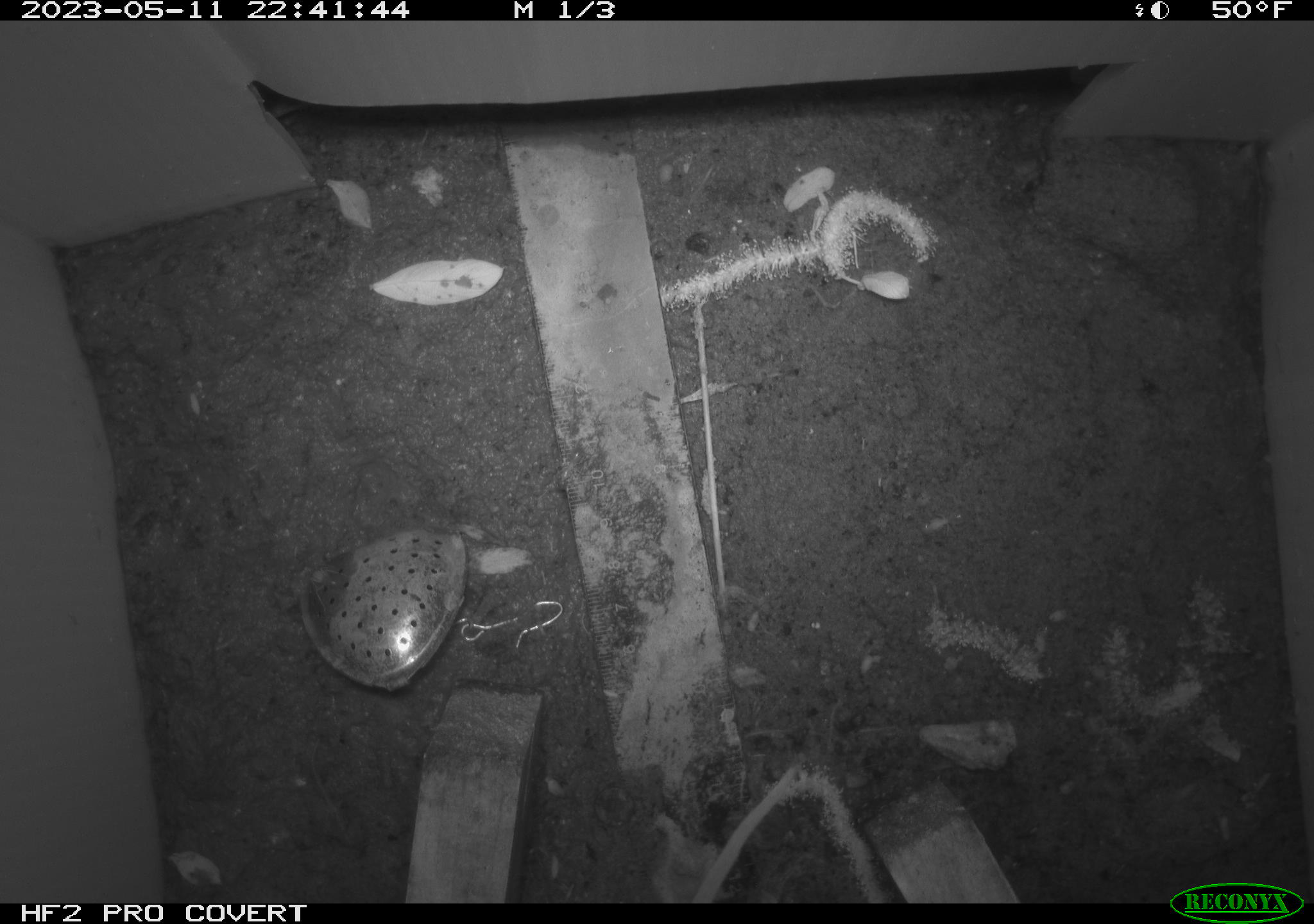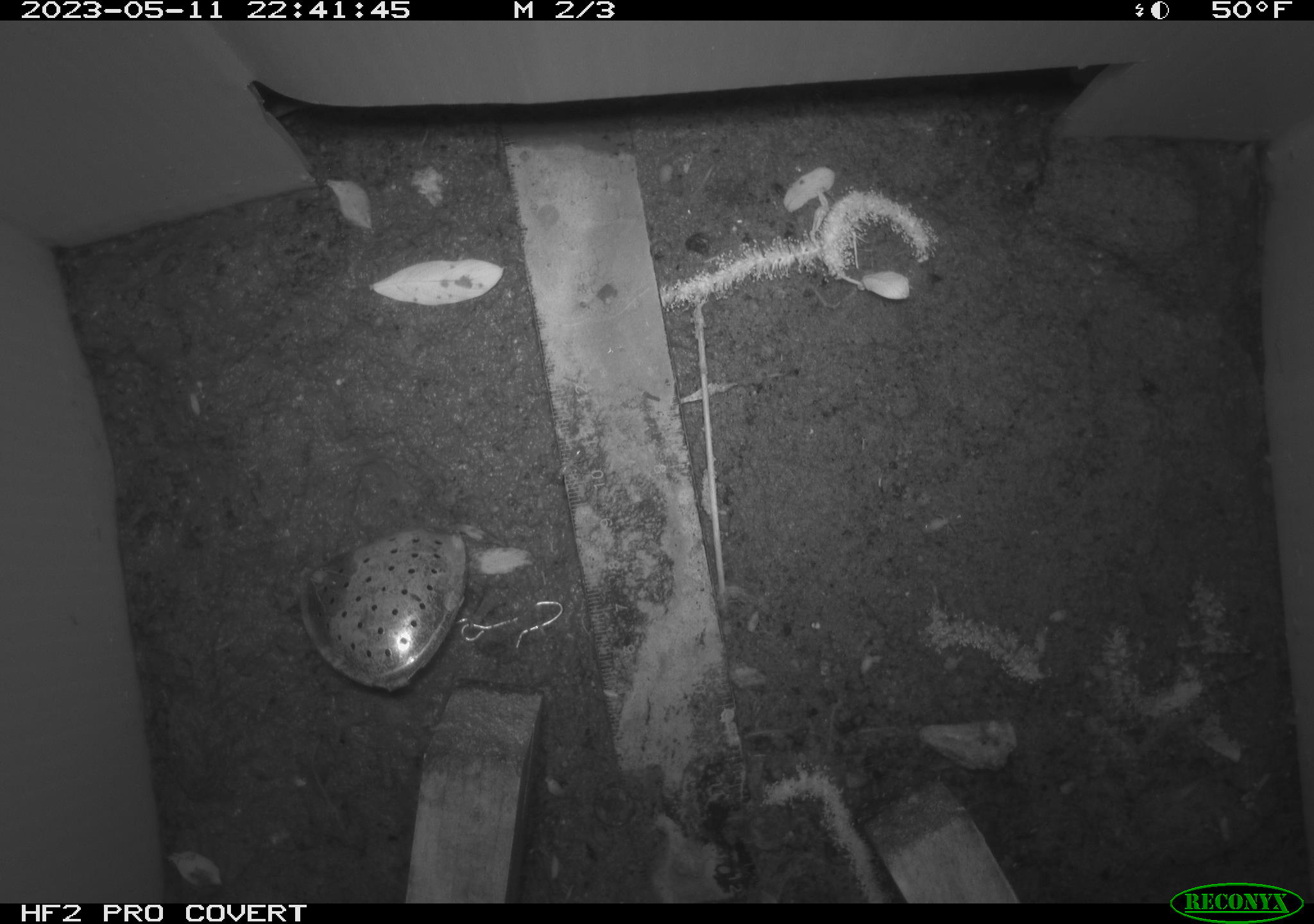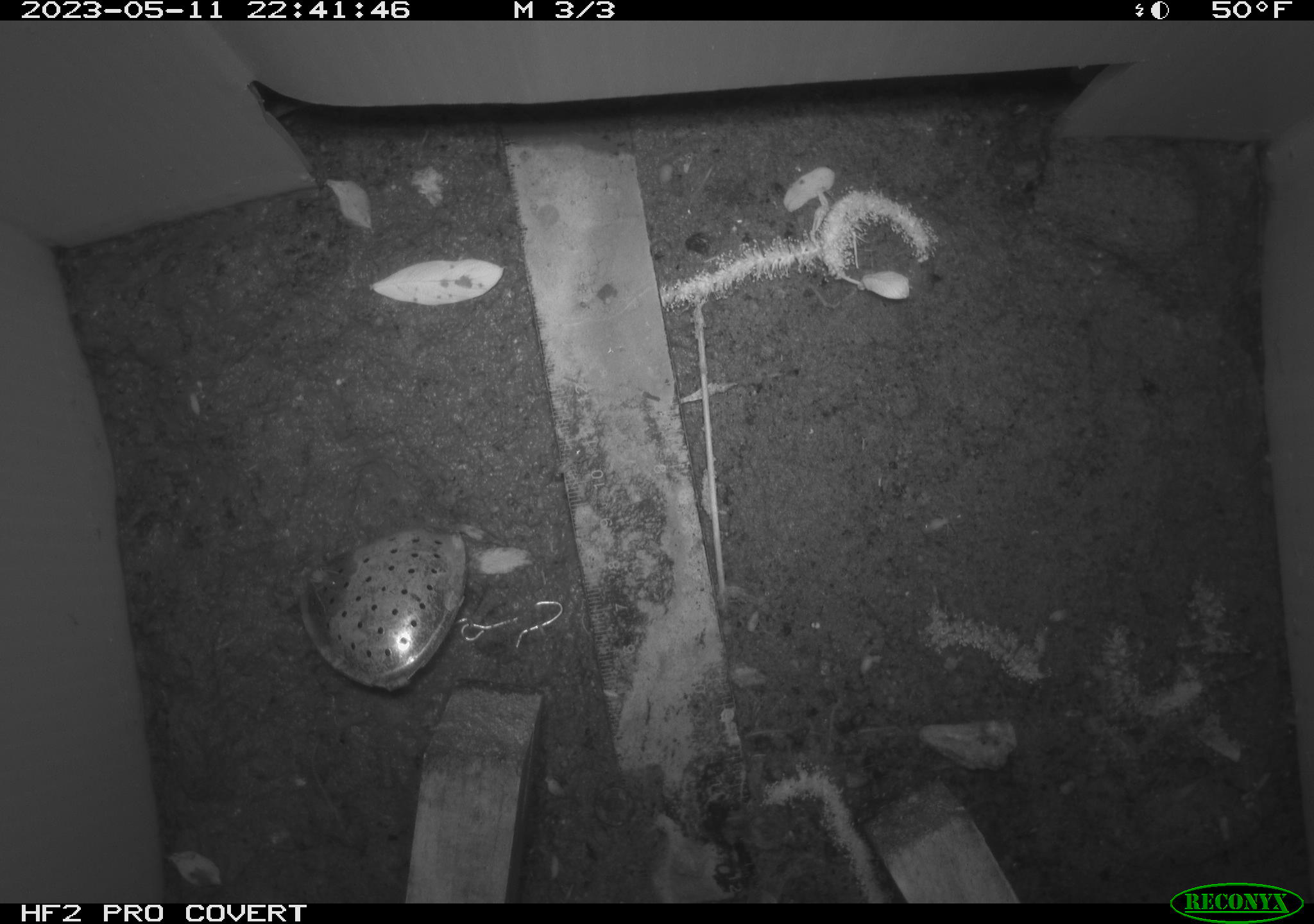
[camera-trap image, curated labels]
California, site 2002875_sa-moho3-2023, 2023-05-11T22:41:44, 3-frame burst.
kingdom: Animalia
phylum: Chordata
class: Mammalia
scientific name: Mammalia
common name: small mammal